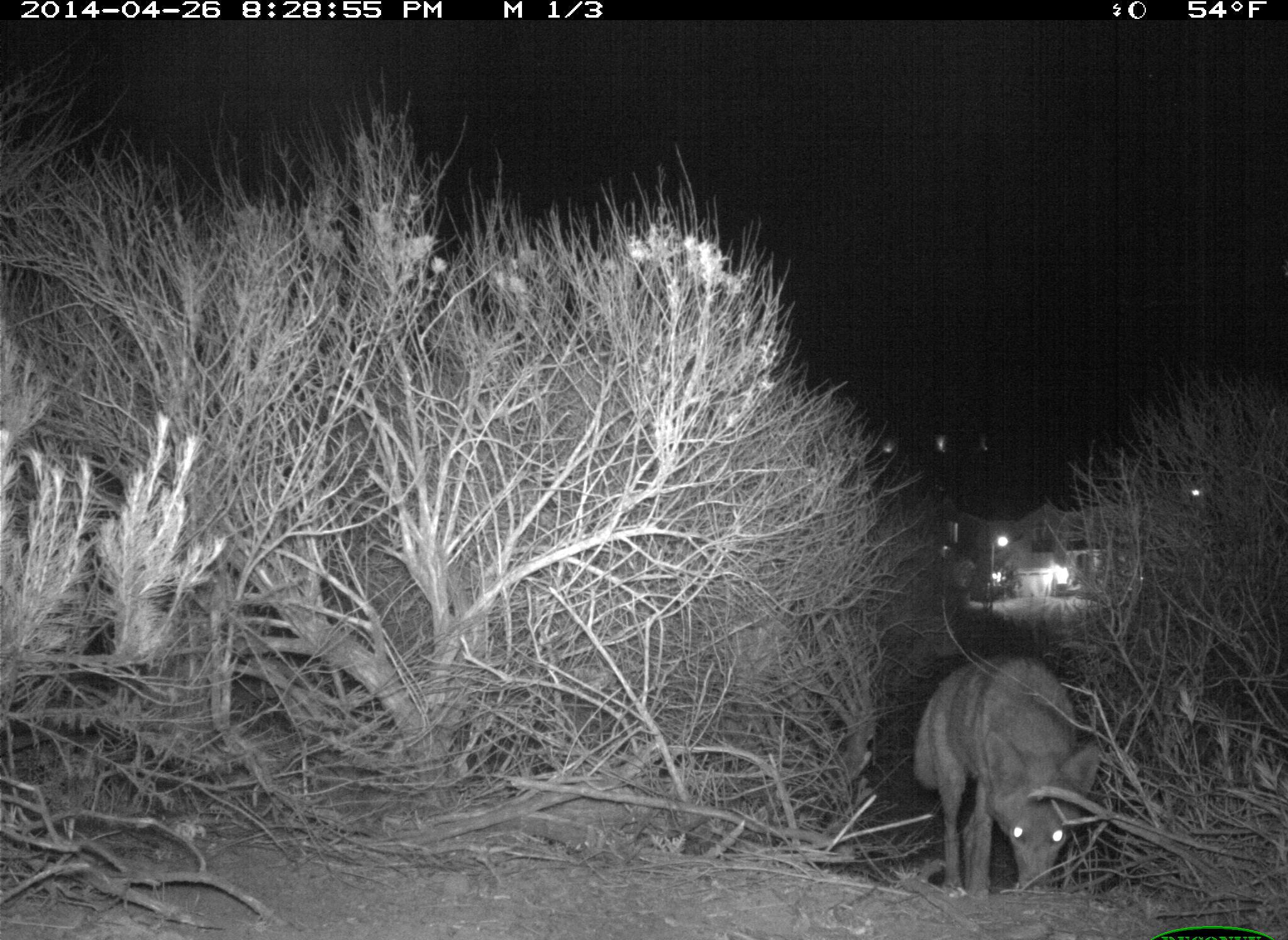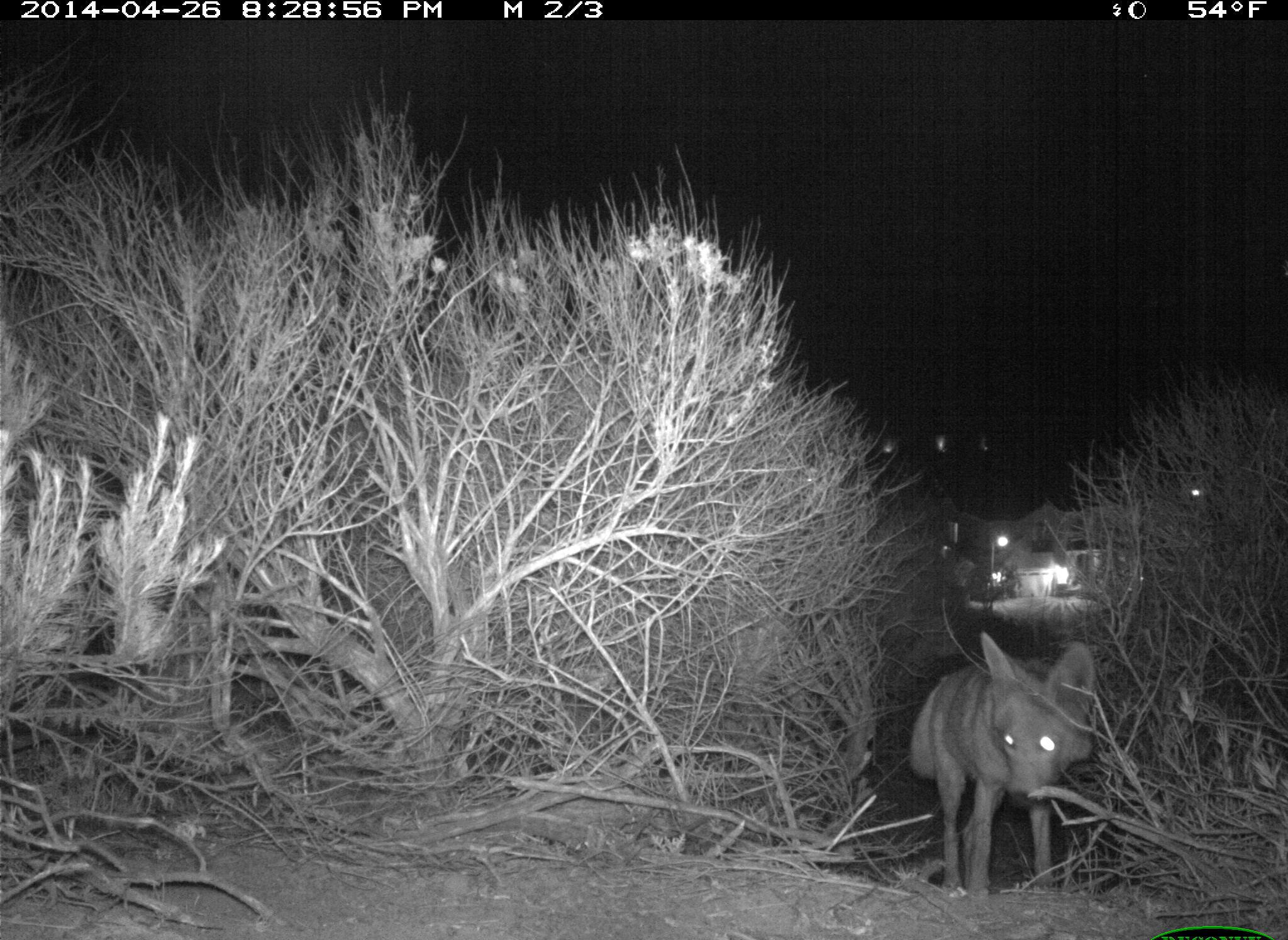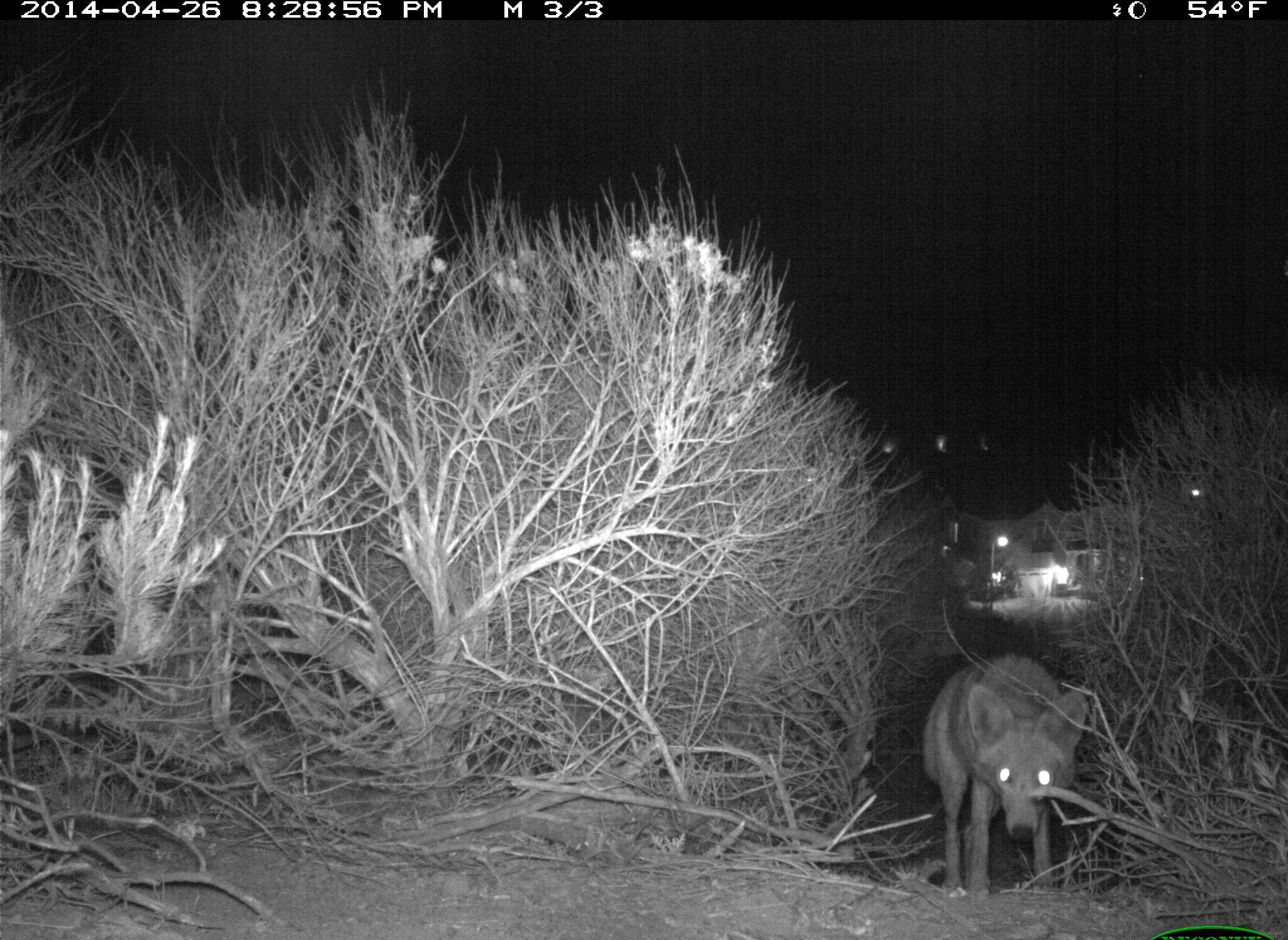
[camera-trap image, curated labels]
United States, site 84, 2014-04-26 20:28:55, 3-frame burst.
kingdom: Animalia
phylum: Chordata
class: Mammalia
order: Carnivora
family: Canidae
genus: Canis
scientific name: Canis latrans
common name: coyote